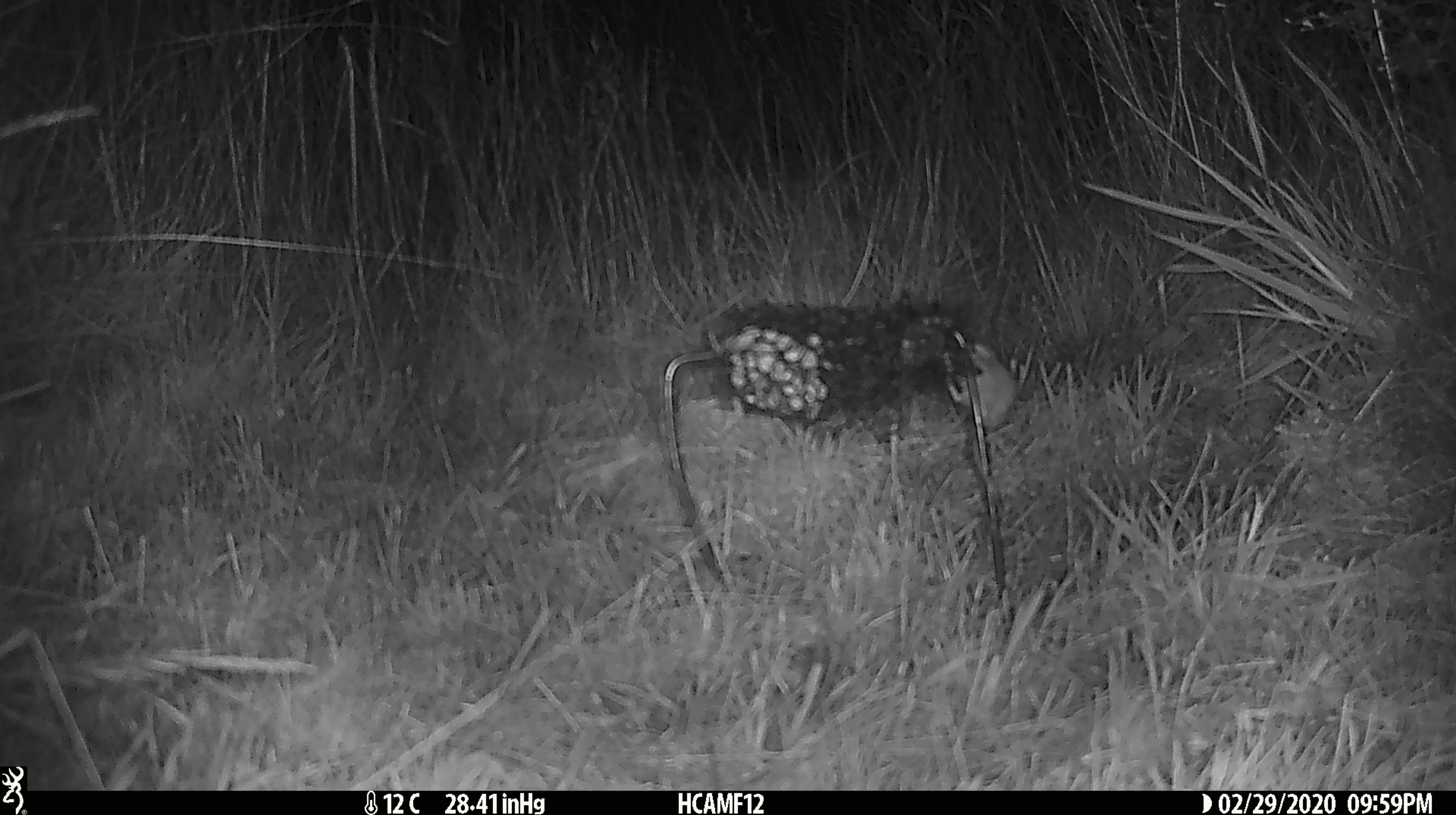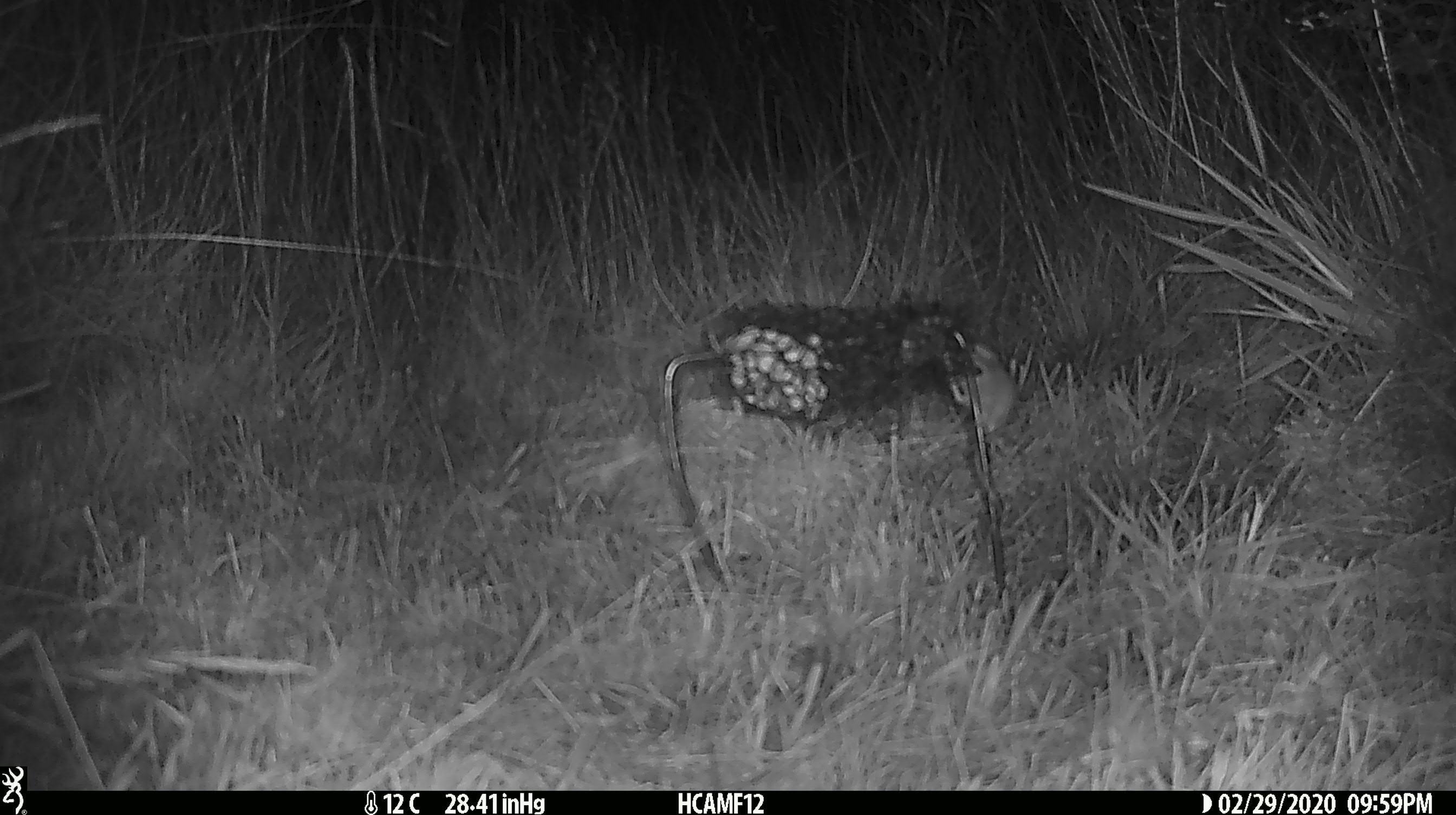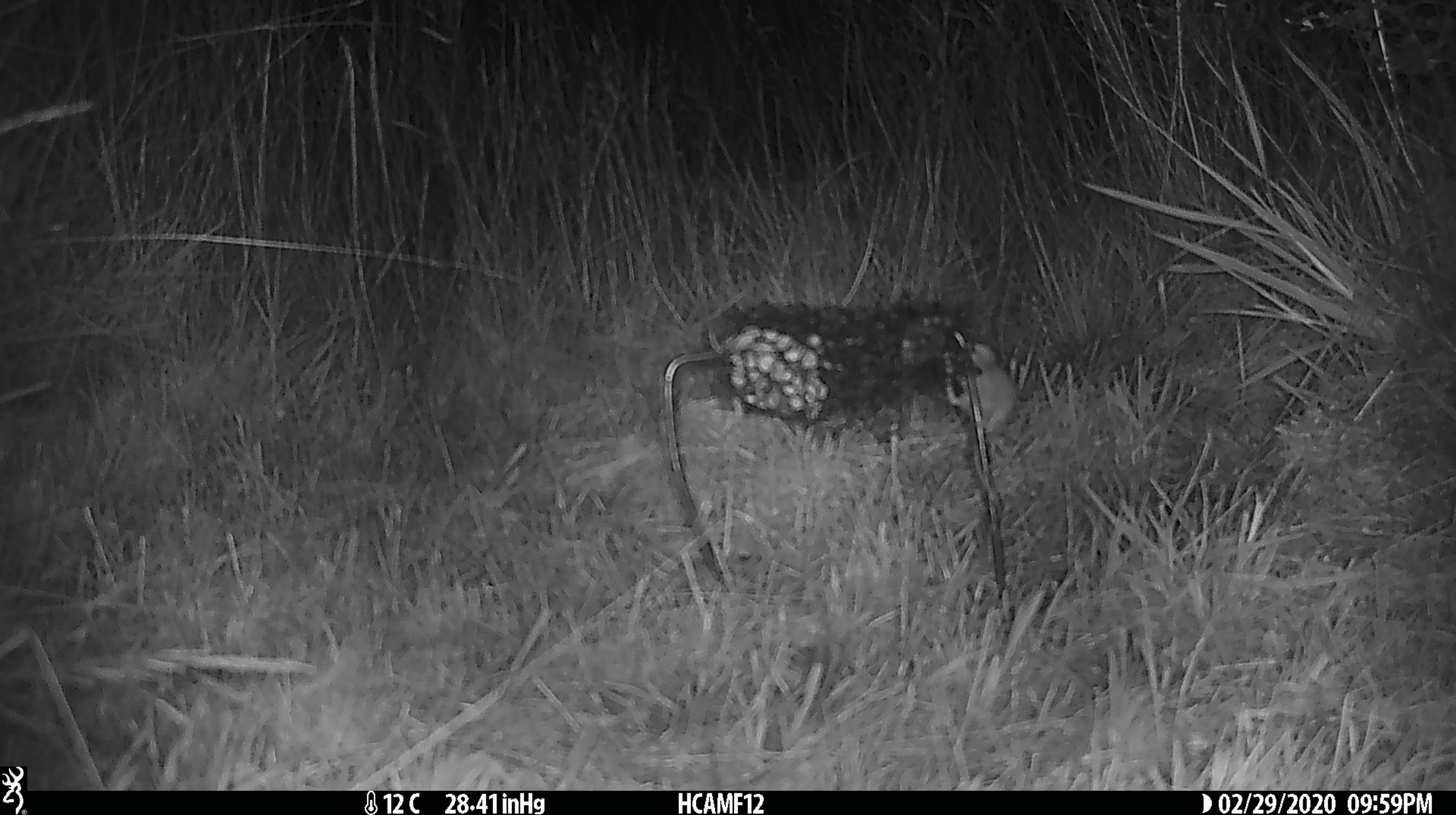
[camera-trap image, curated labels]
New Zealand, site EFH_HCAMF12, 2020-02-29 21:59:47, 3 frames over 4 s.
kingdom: Animalia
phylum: Chordata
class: Mammalia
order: Rodentia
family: Muridae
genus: Mus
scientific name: Mus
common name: mouse